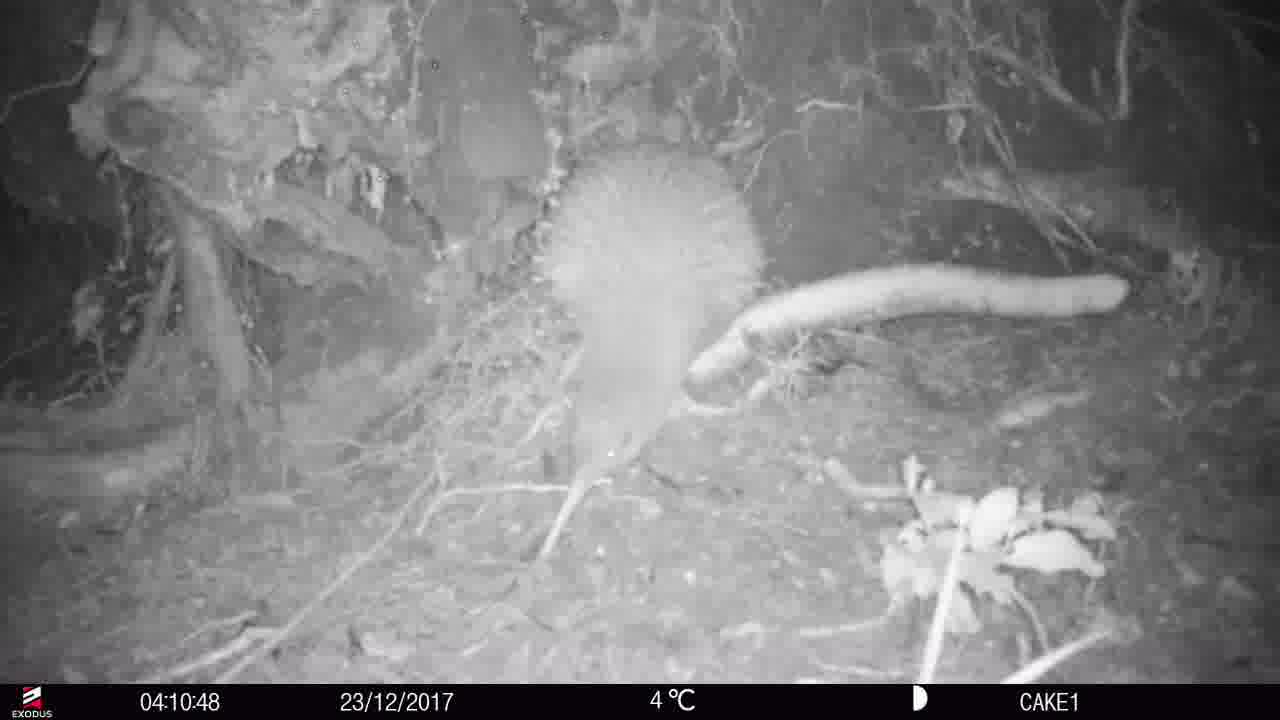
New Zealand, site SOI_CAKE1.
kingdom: Animalia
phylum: Chordata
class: Aves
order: Apterygiformes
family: Apterygidae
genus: Apteryx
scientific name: Apteryx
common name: kiwi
Kiwi (Apteryx).